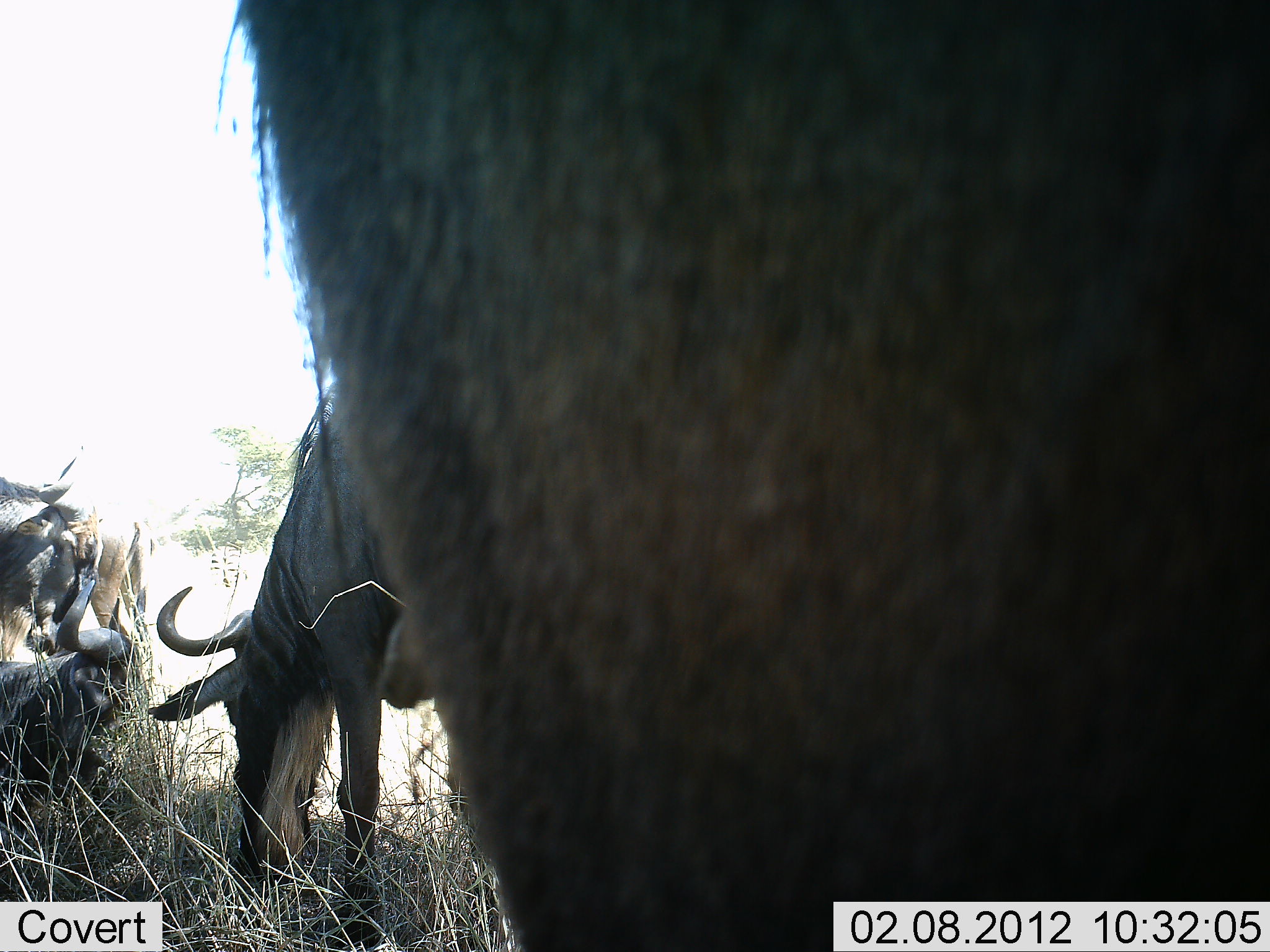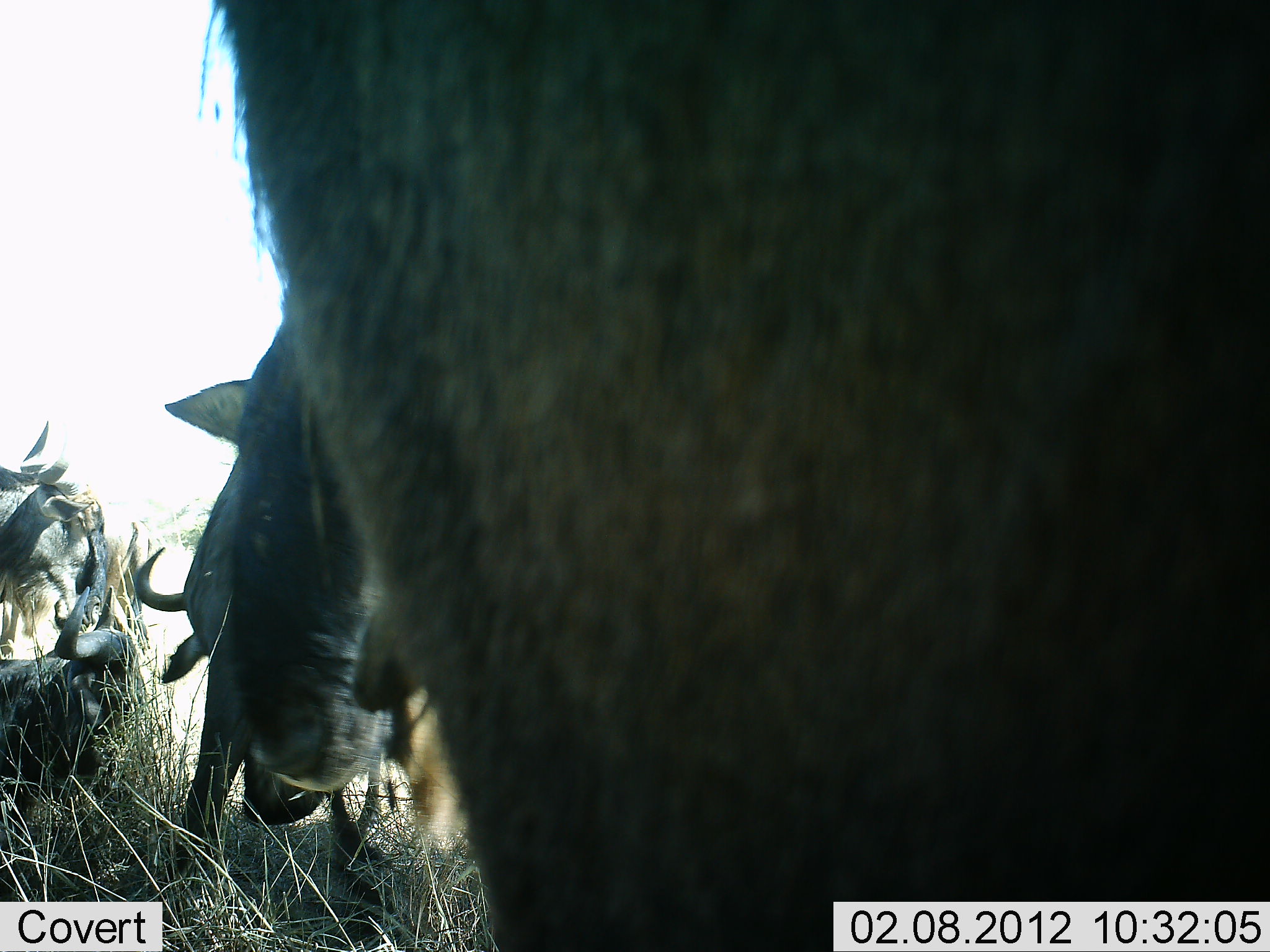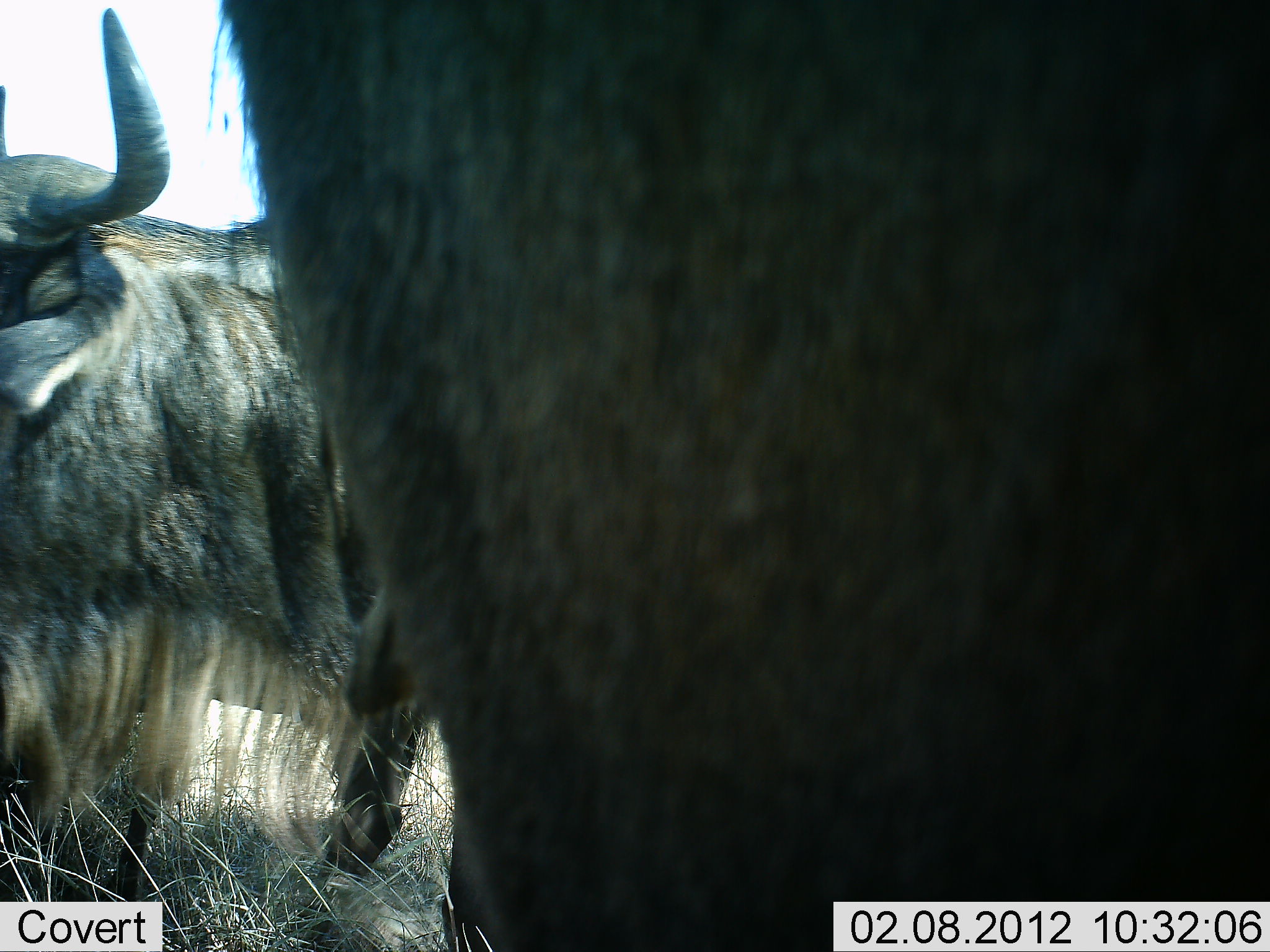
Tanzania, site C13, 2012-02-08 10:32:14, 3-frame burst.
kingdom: Animalia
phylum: Chordata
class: Mammalia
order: Artiodactyla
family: Bovidae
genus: Connochaetes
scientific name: Connochaetes taurinus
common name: blue wildebeest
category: wildebeest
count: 5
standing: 65%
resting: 76%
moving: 18%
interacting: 6%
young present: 0%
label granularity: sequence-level